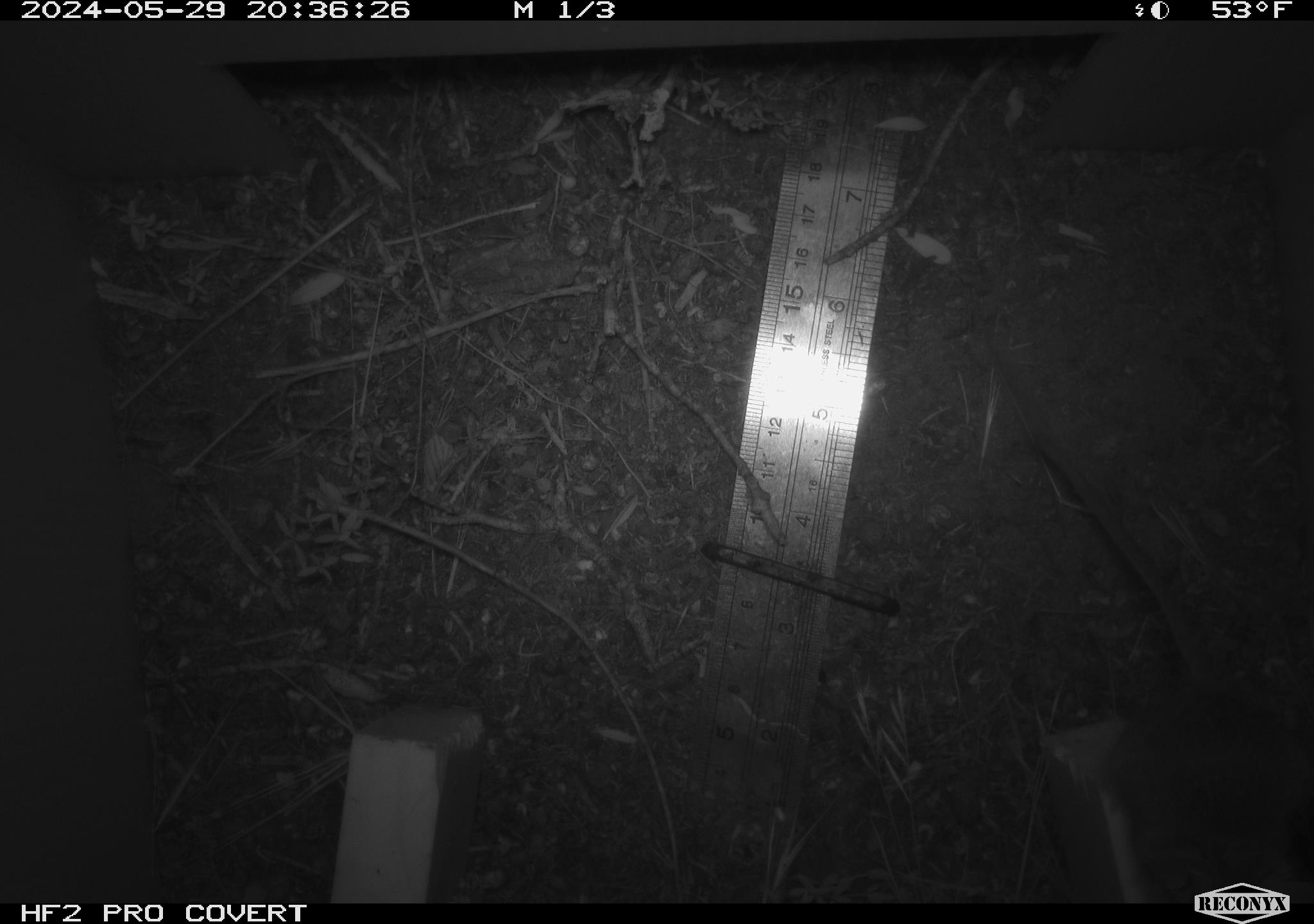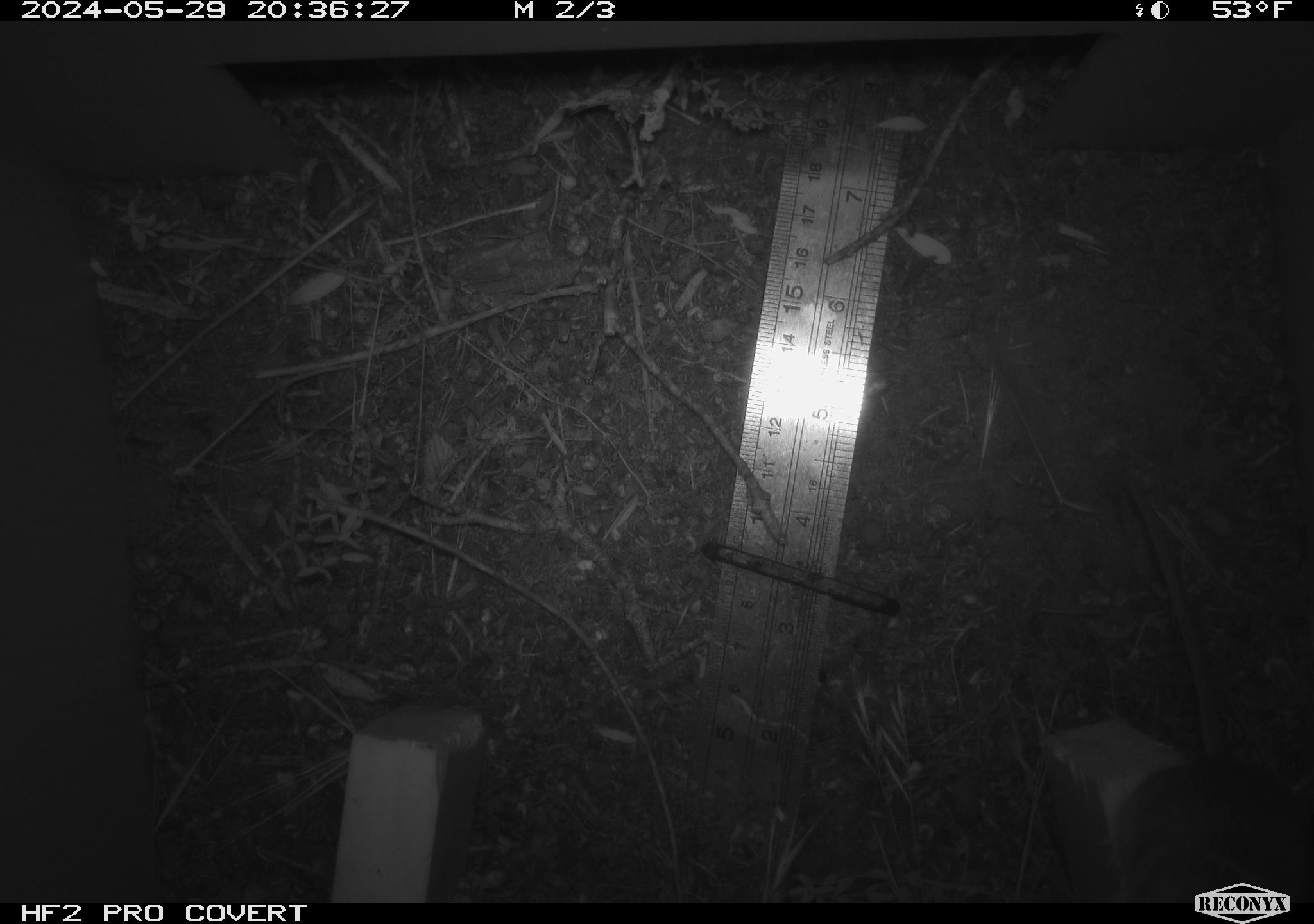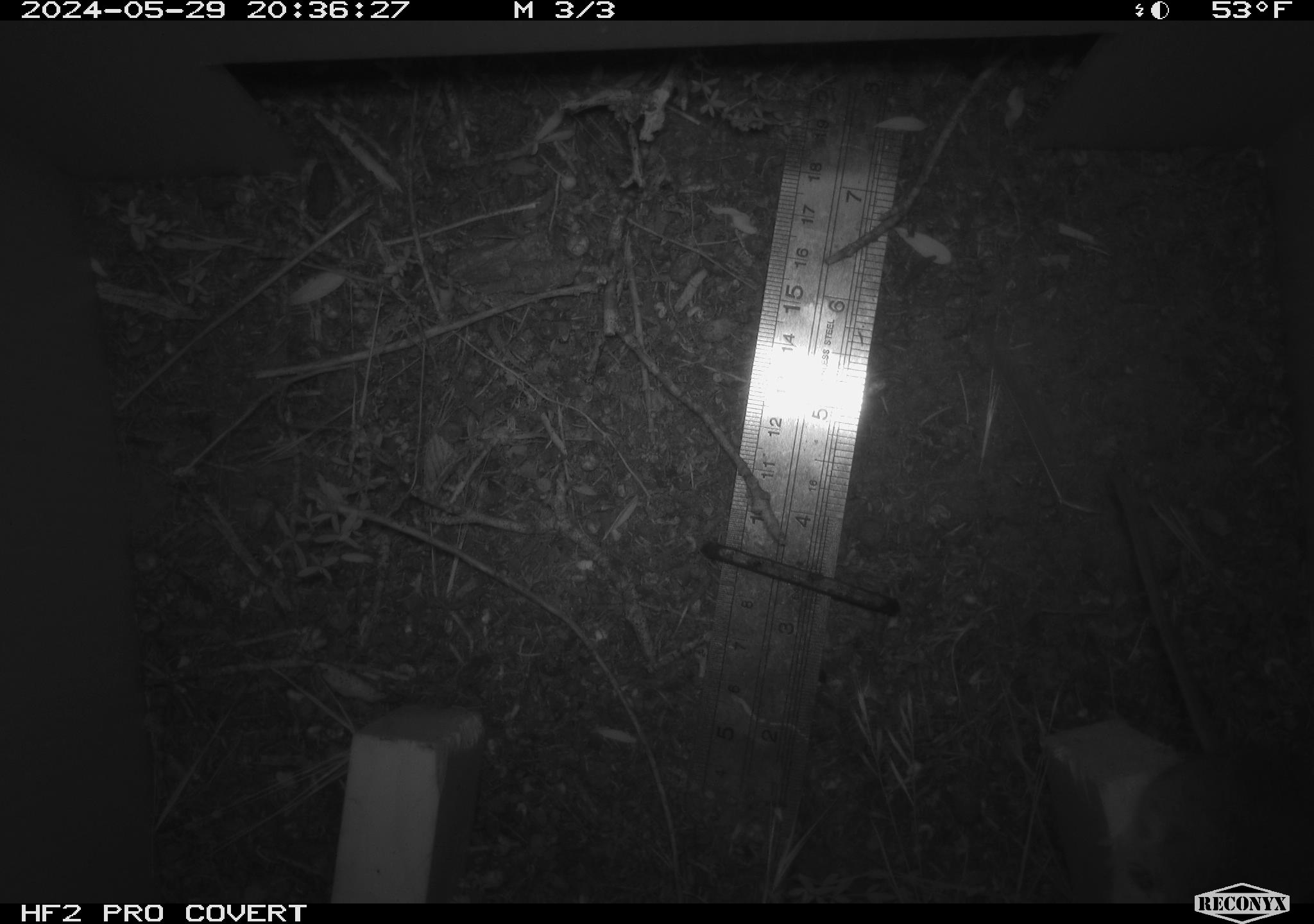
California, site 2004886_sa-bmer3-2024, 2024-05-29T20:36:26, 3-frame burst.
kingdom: Animalia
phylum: Chordata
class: Mammalia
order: Rodentia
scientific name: Rodentia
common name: mouse species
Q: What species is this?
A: Mouse species (Rodentia).